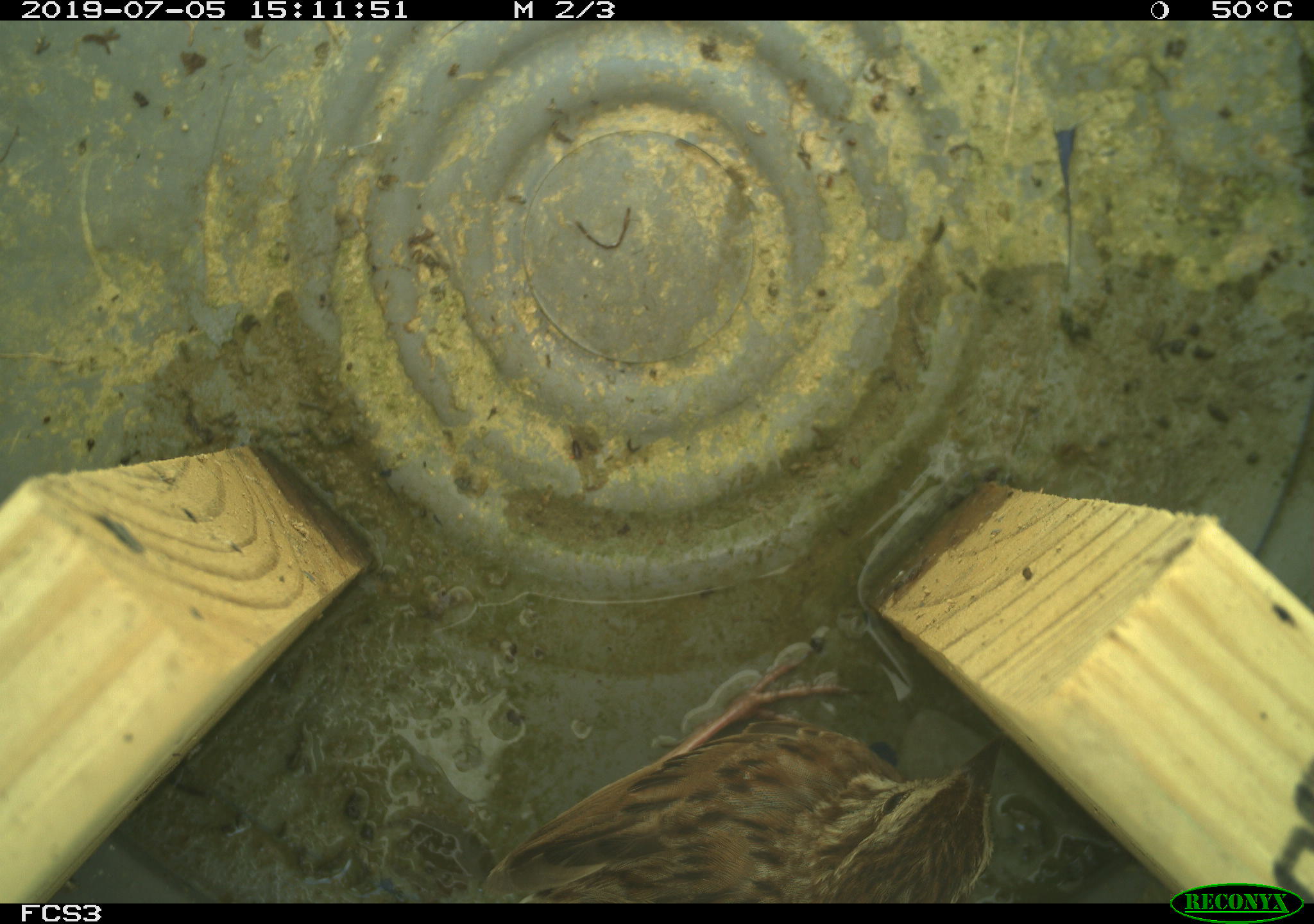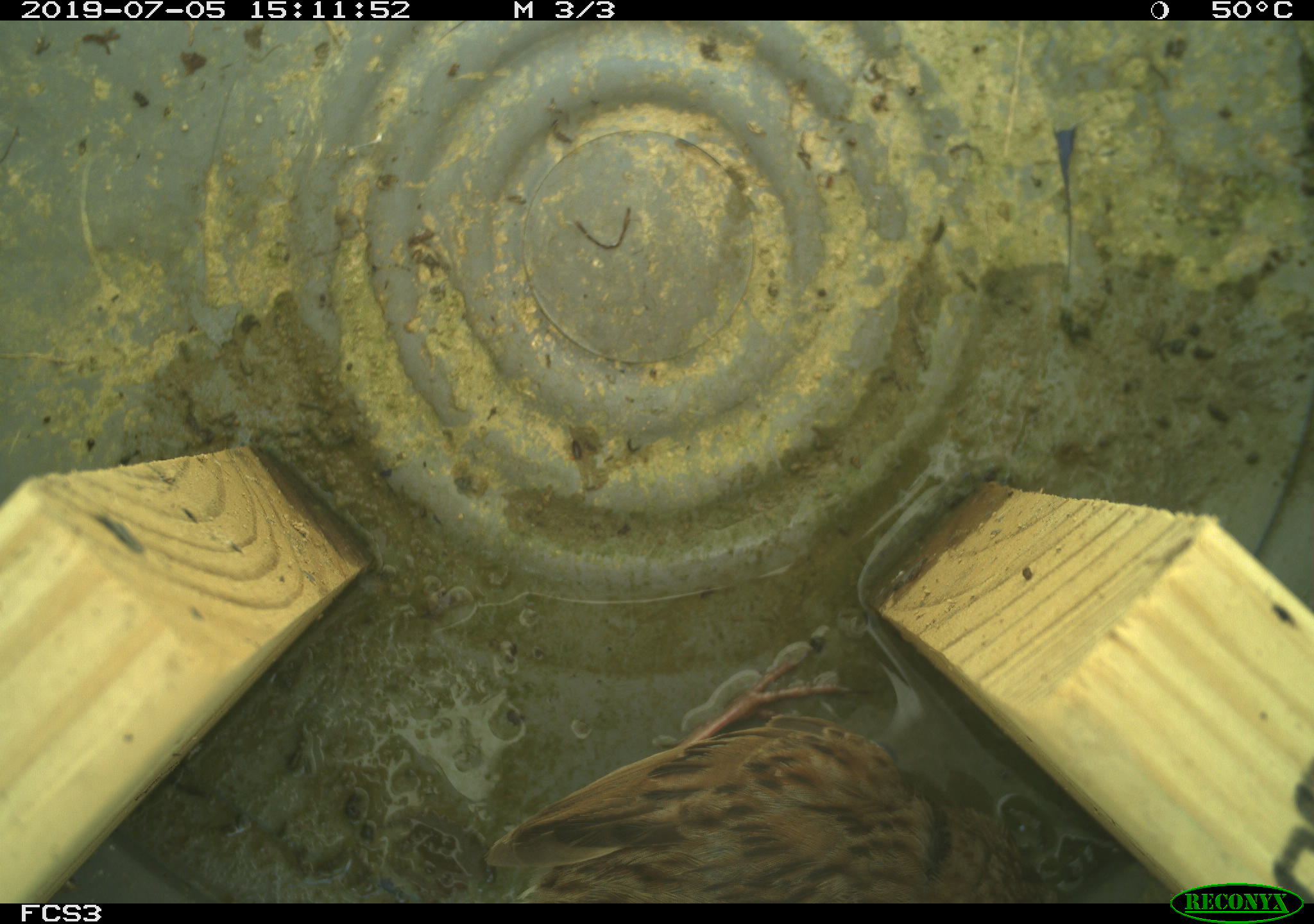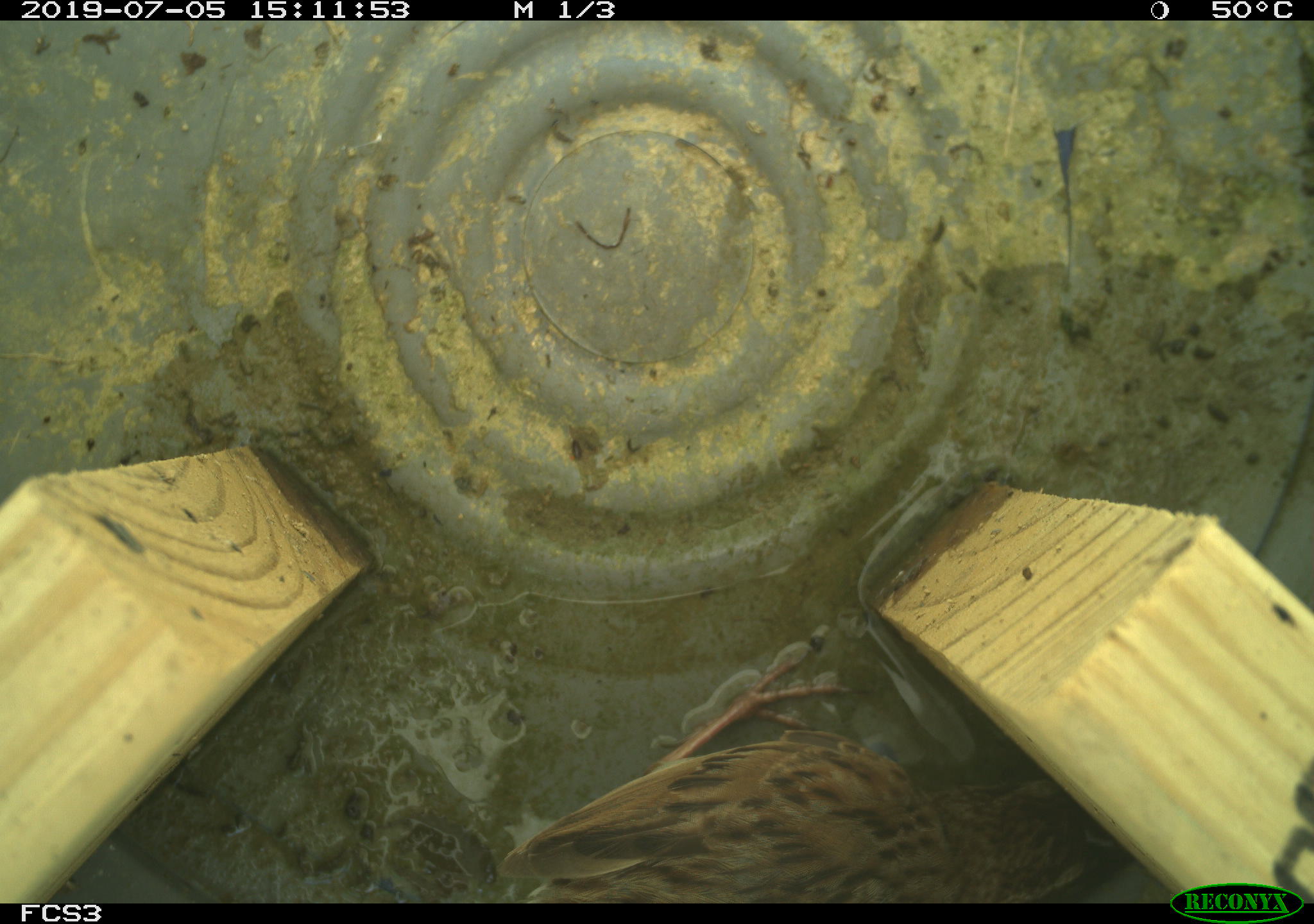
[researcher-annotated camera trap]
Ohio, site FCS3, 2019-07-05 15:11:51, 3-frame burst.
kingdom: Animalia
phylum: Chordata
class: Aves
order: Passeriformes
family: Passerellidae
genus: Melospiza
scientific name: Melospiza melodia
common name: song sparrow